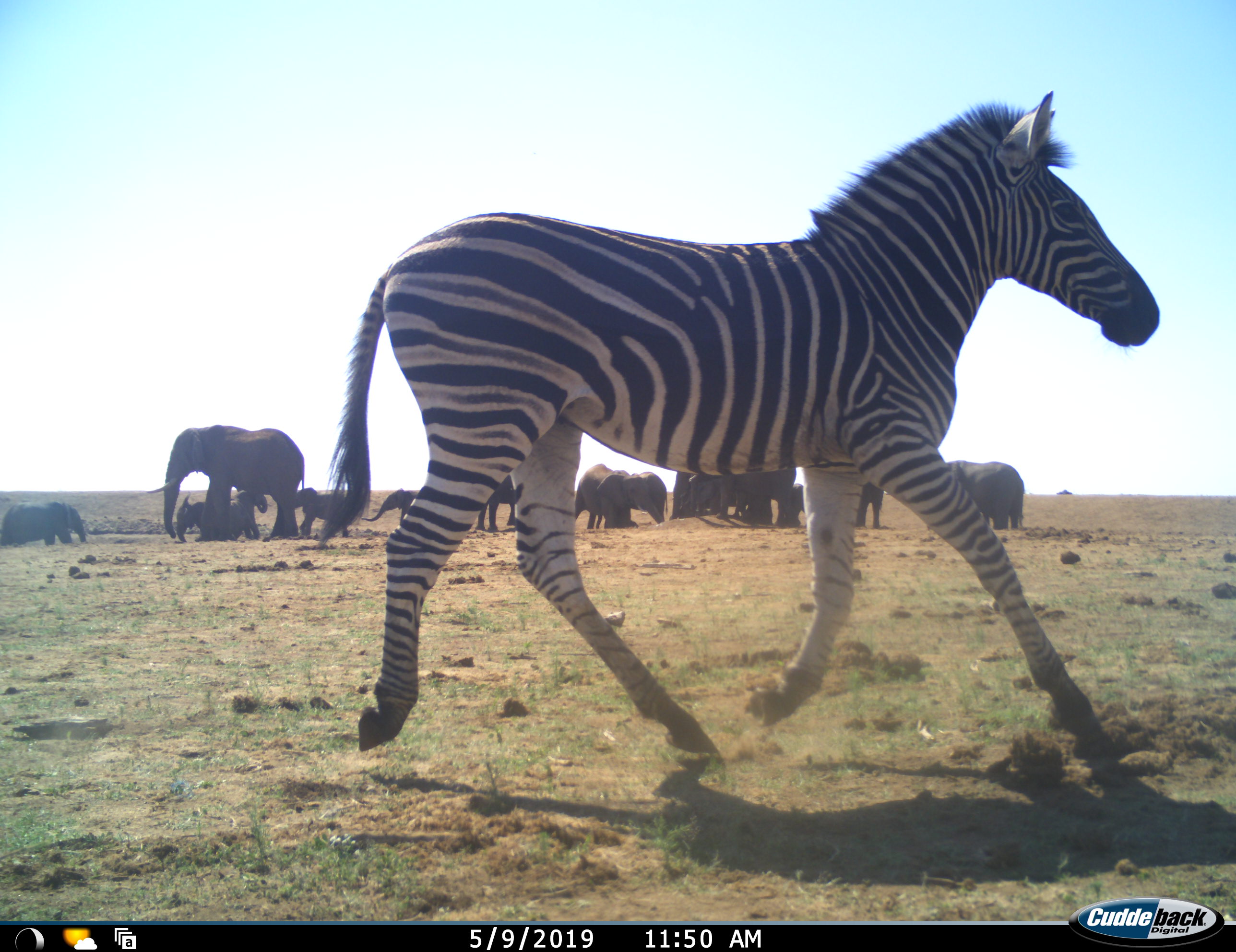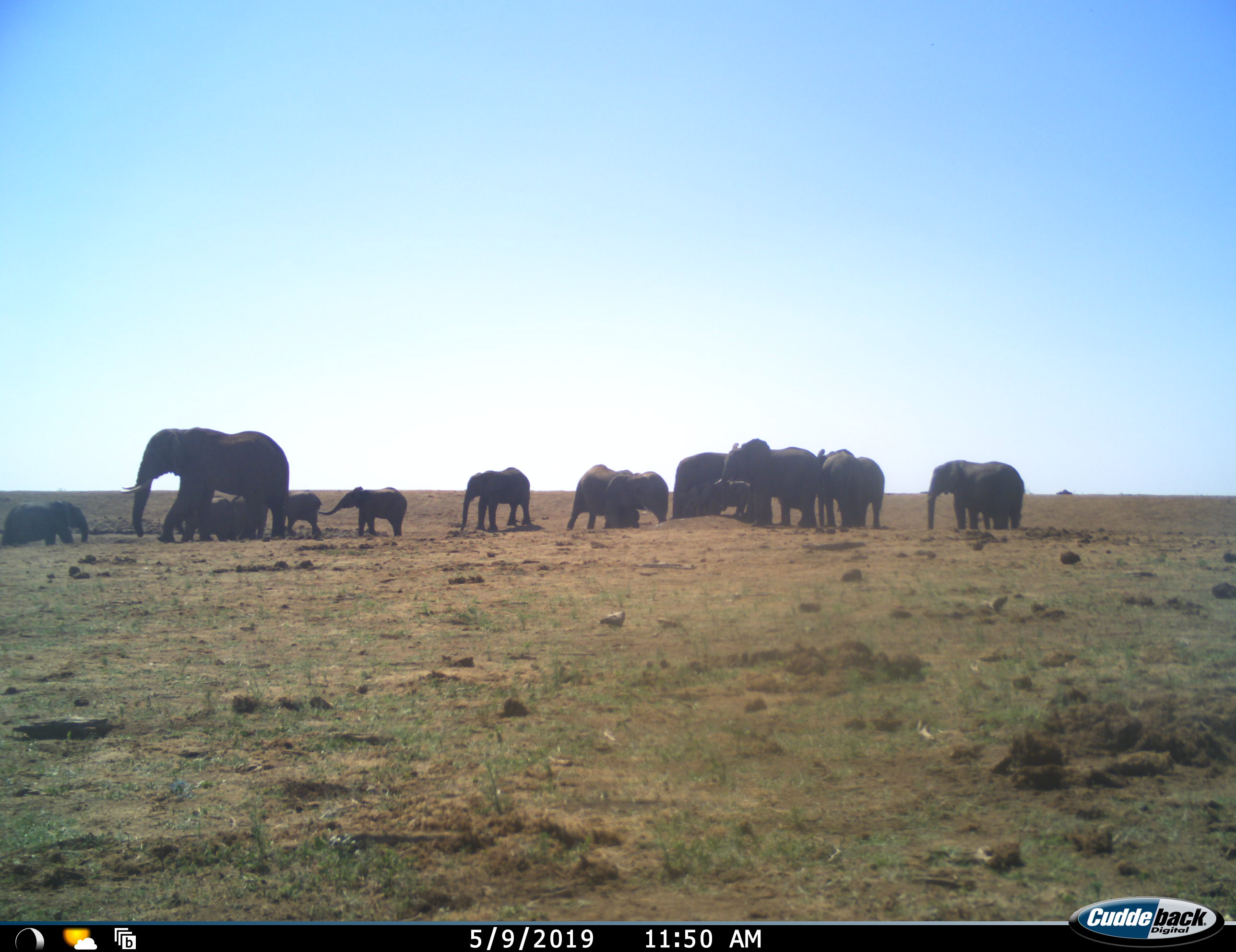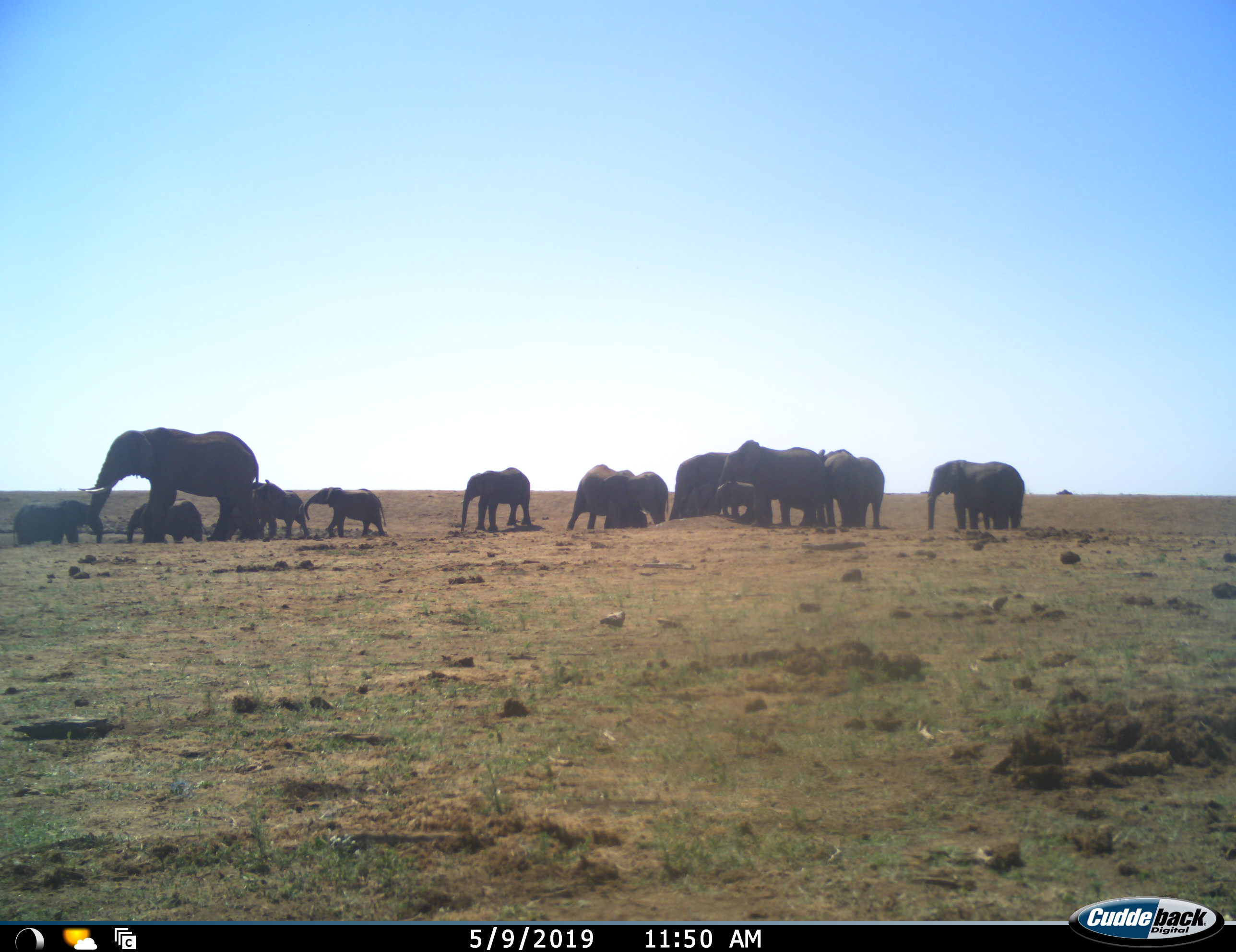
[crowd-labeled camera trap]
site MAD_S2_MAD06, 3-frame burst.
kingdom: Animalia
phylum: Chordata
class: Mammalia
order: Proboscidea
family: Elephantidae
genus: Loxodonta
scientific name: Loxodonta africana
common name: african bush elephant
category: elephant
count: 11-50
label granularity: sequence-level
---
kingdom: Animalia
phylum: Chordata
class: Mammalia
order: Perissodactyla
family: Equidae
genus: Equus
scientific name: Equus quagga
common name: plains zebra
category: zebraplains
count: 1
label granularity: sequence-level